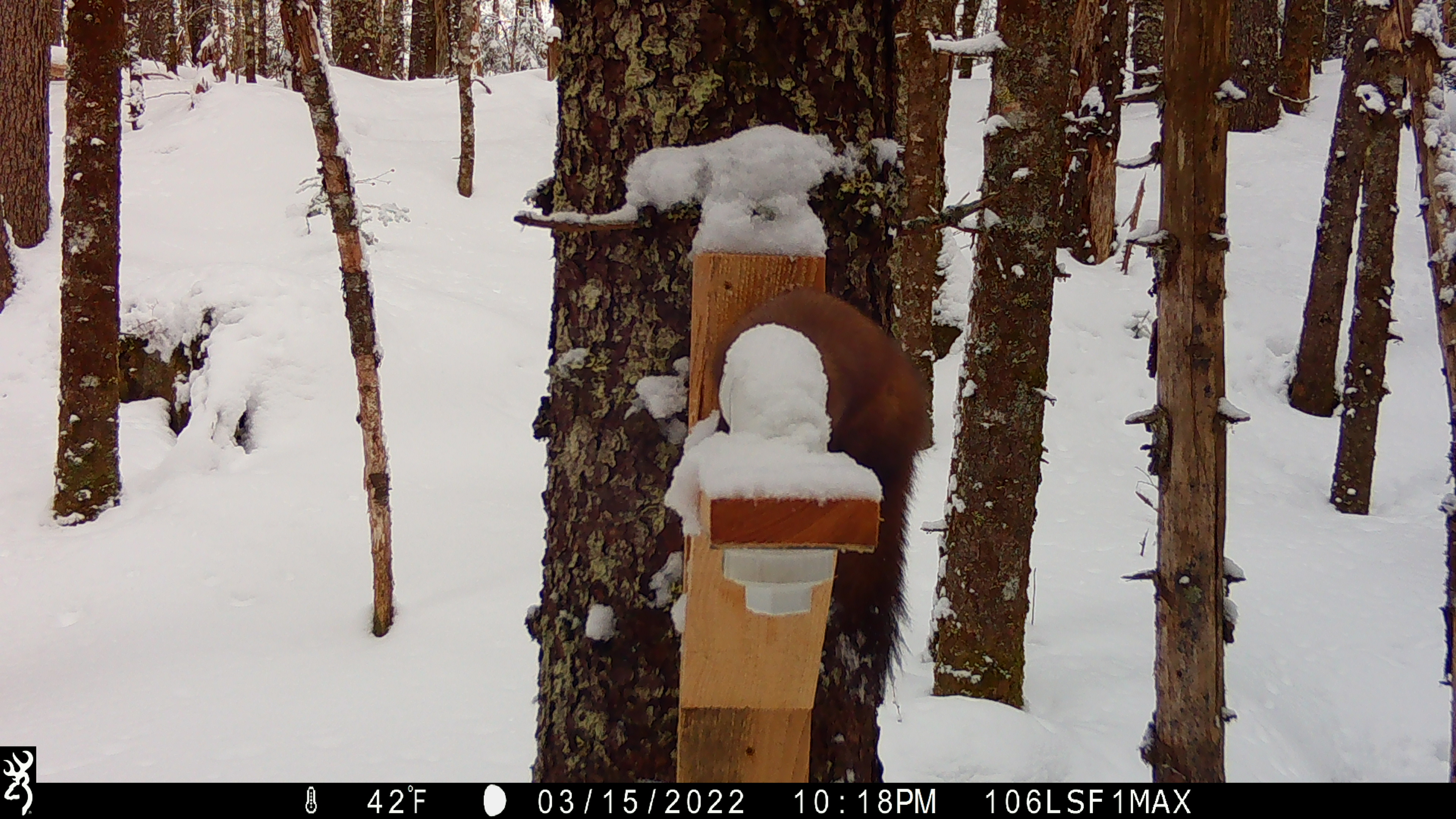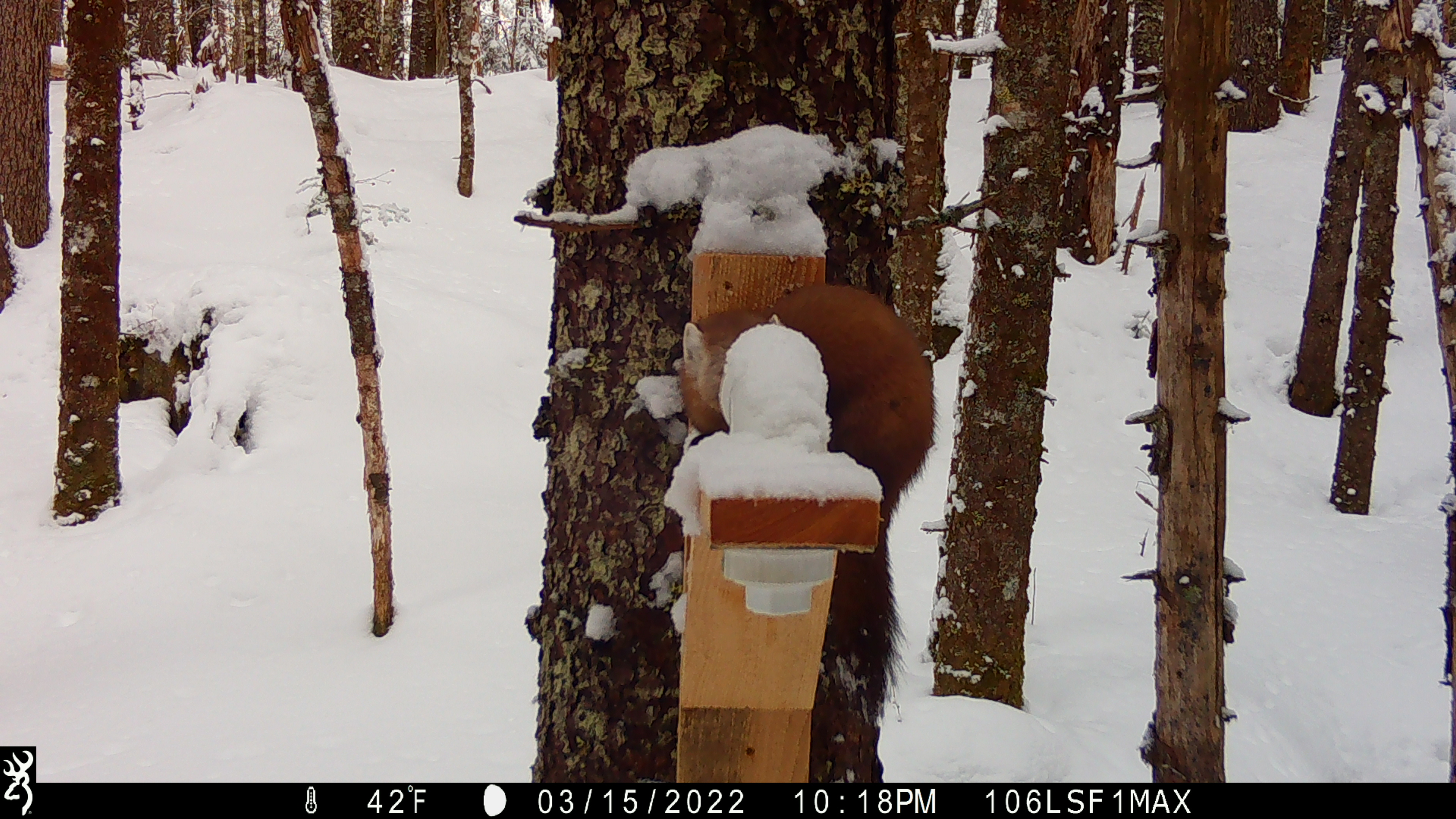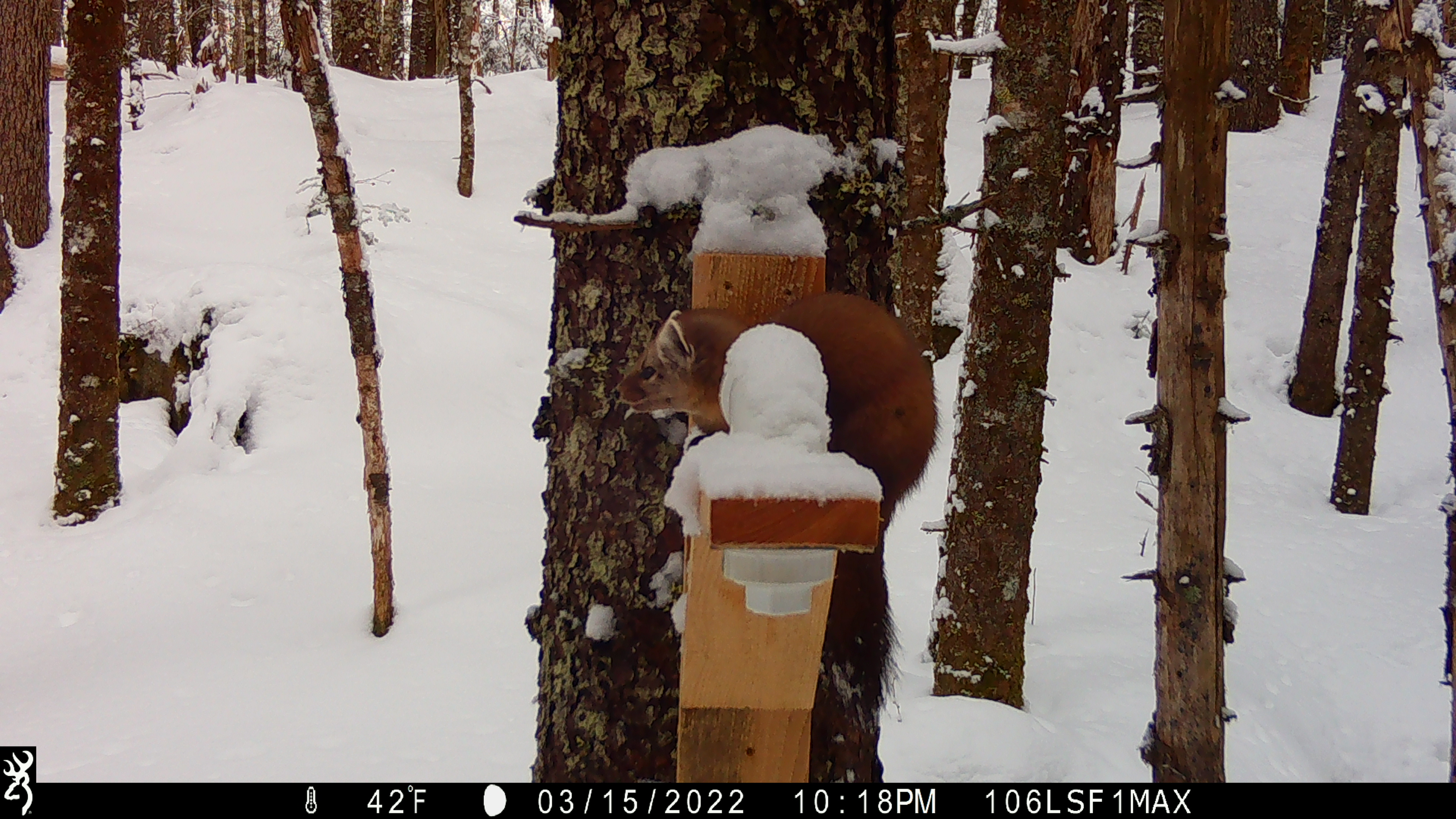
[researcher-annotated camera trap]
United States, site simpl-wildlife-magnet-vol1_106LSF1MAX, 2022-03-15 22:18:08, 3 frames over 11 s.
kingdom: Animalia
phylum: Chordata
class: Mammalia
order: Carnivora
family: Mustelidae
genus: Martes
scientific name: Martes americana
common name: american marten